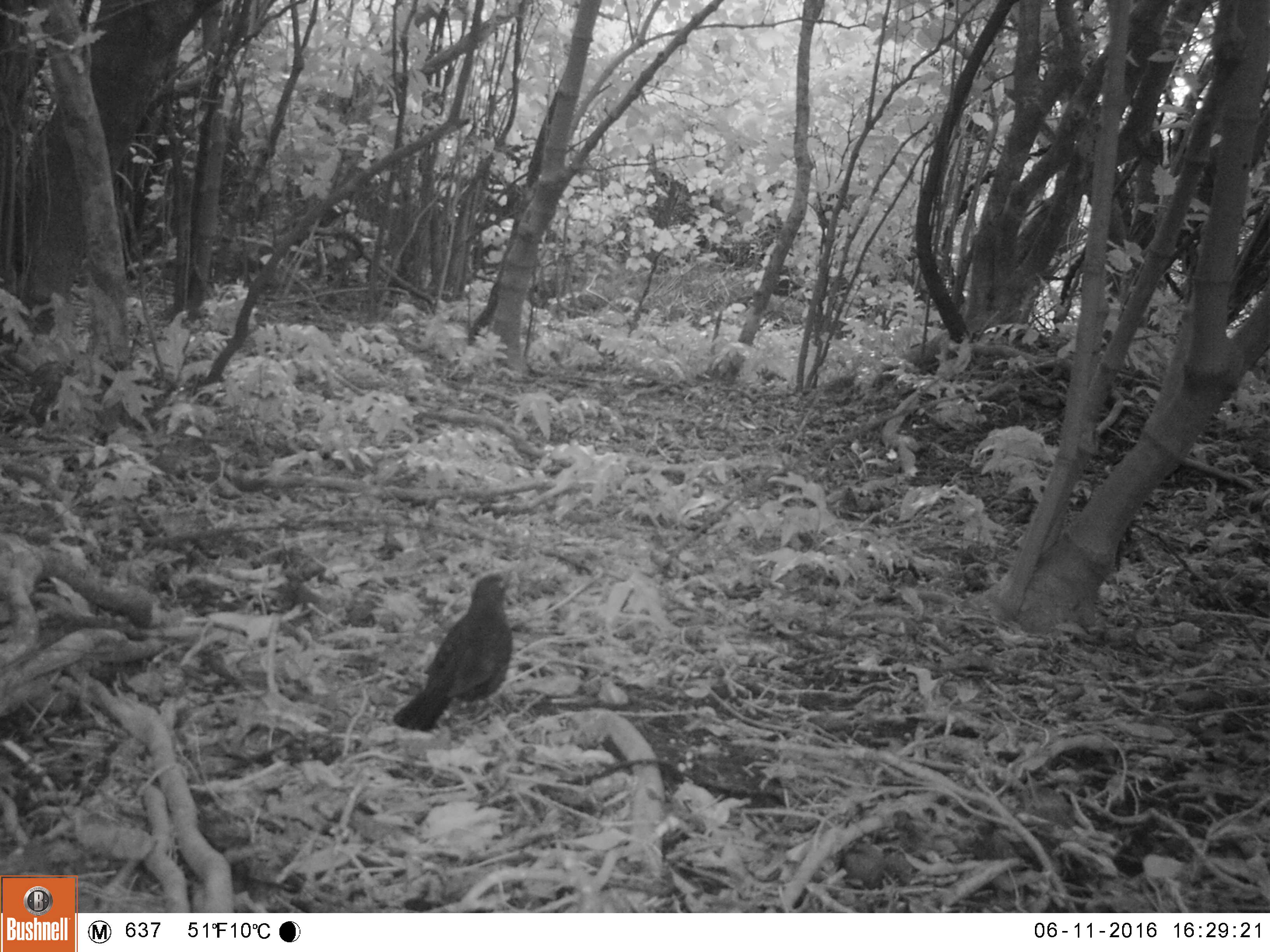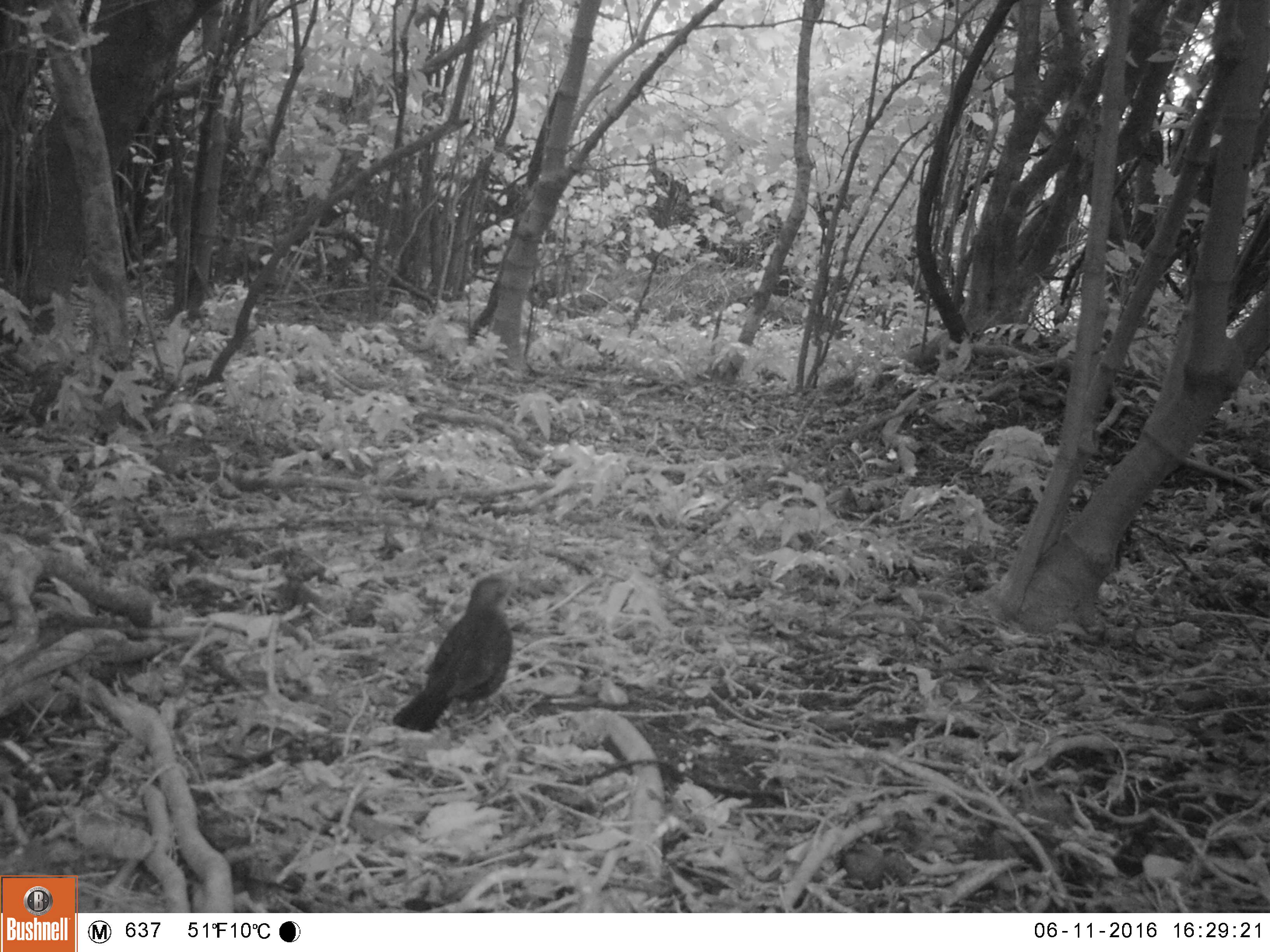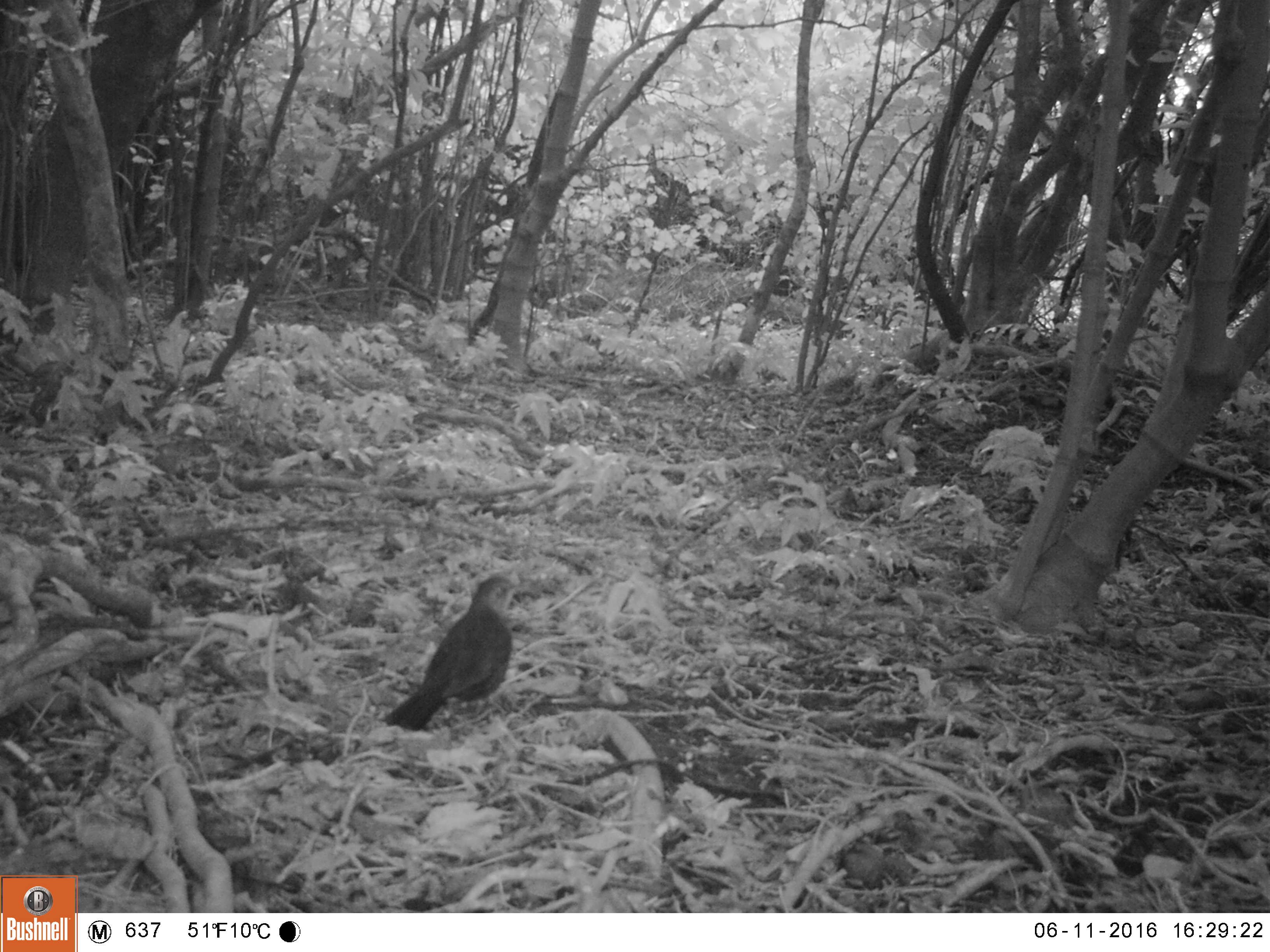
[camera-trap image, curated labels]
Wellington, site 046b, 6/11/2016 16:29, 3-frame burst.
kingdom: Animalia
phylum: Chordata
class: Aves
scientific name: Aves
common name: bird